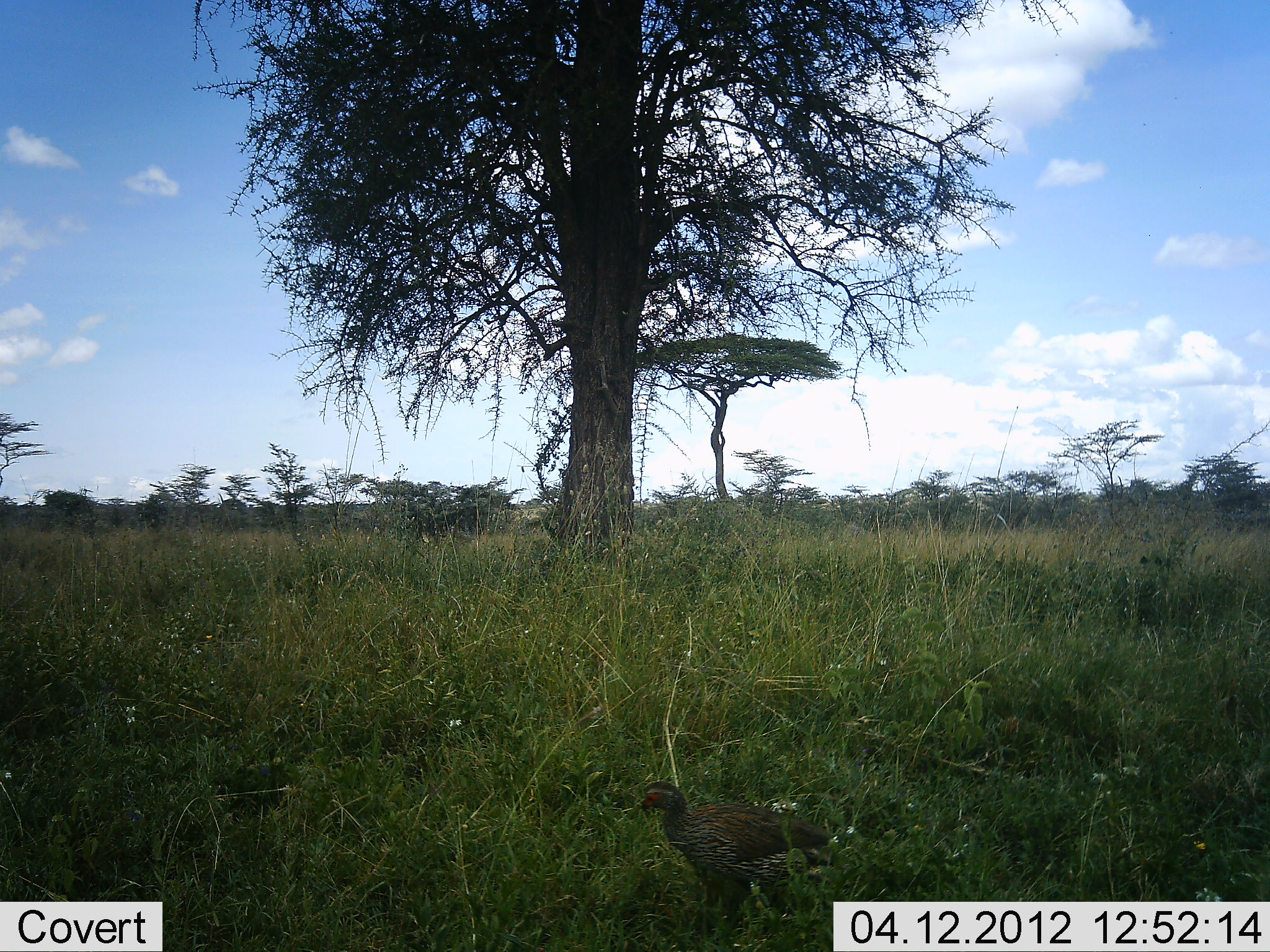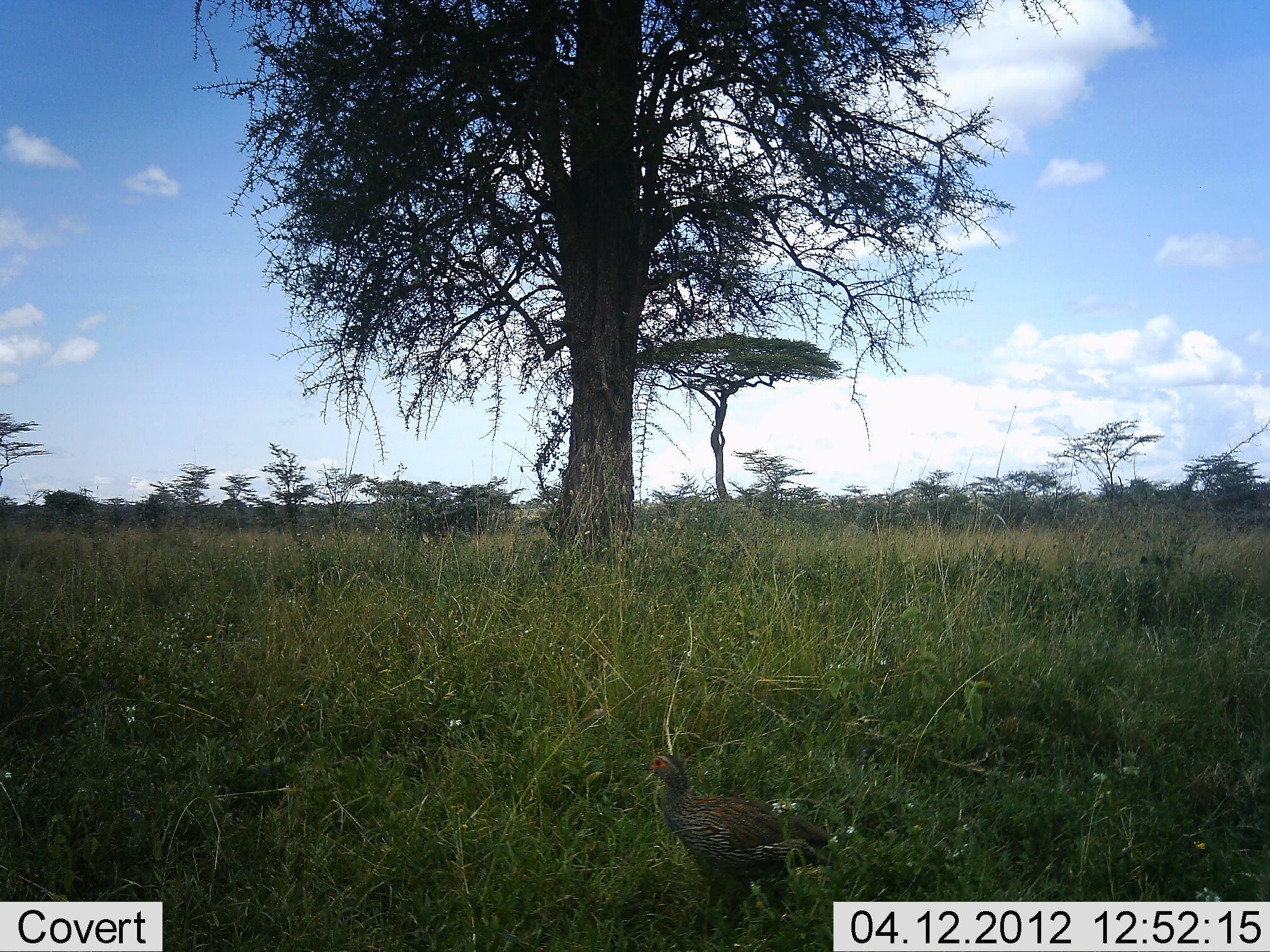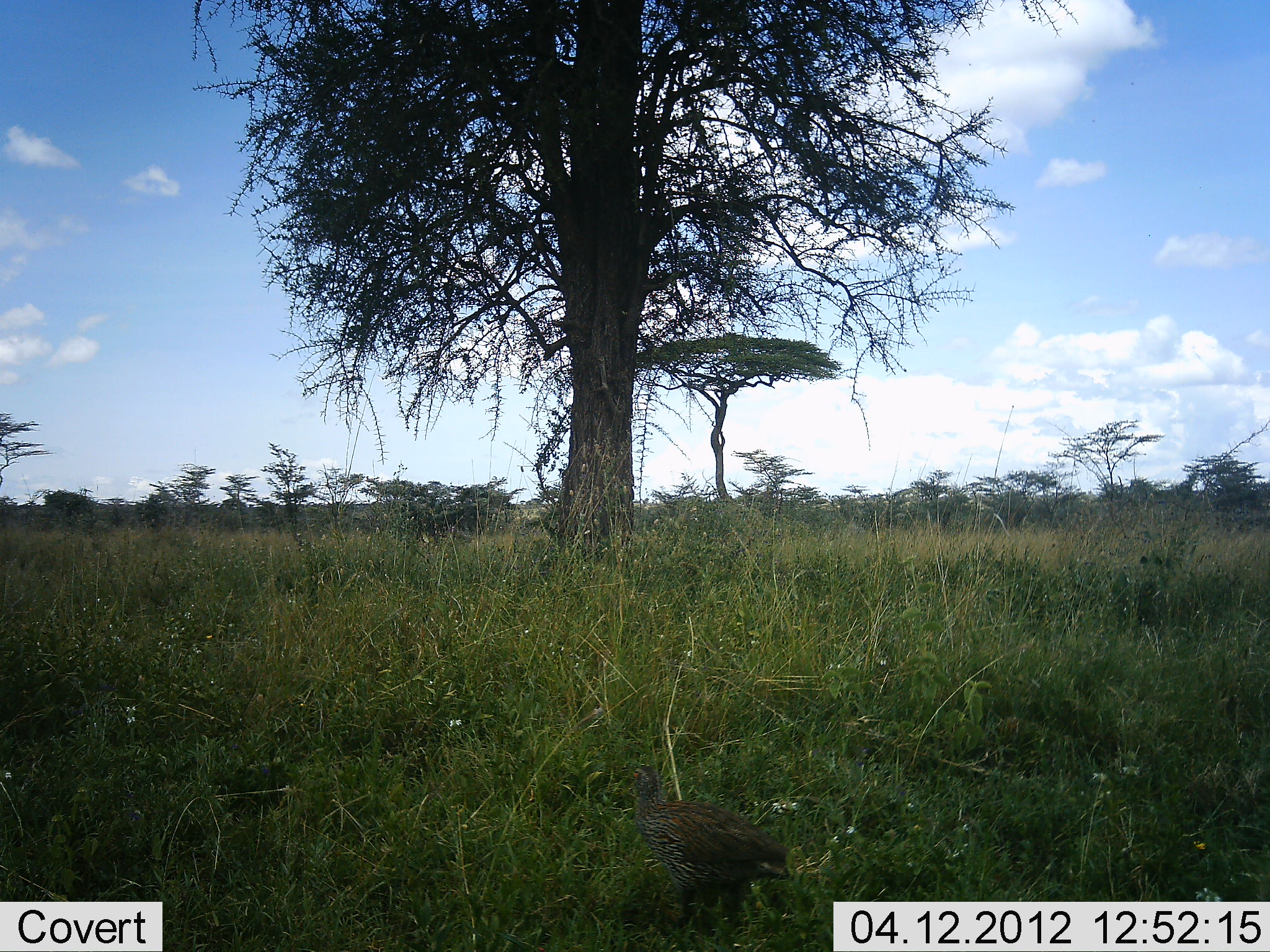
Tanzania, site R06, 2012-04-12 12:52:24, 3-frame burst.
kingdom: Animalia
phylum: Chordata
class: Aves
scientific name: Aves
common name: bird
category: otherbird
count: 1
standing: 69%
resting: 0%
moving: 19%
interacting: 0%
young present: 0%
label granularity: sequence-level